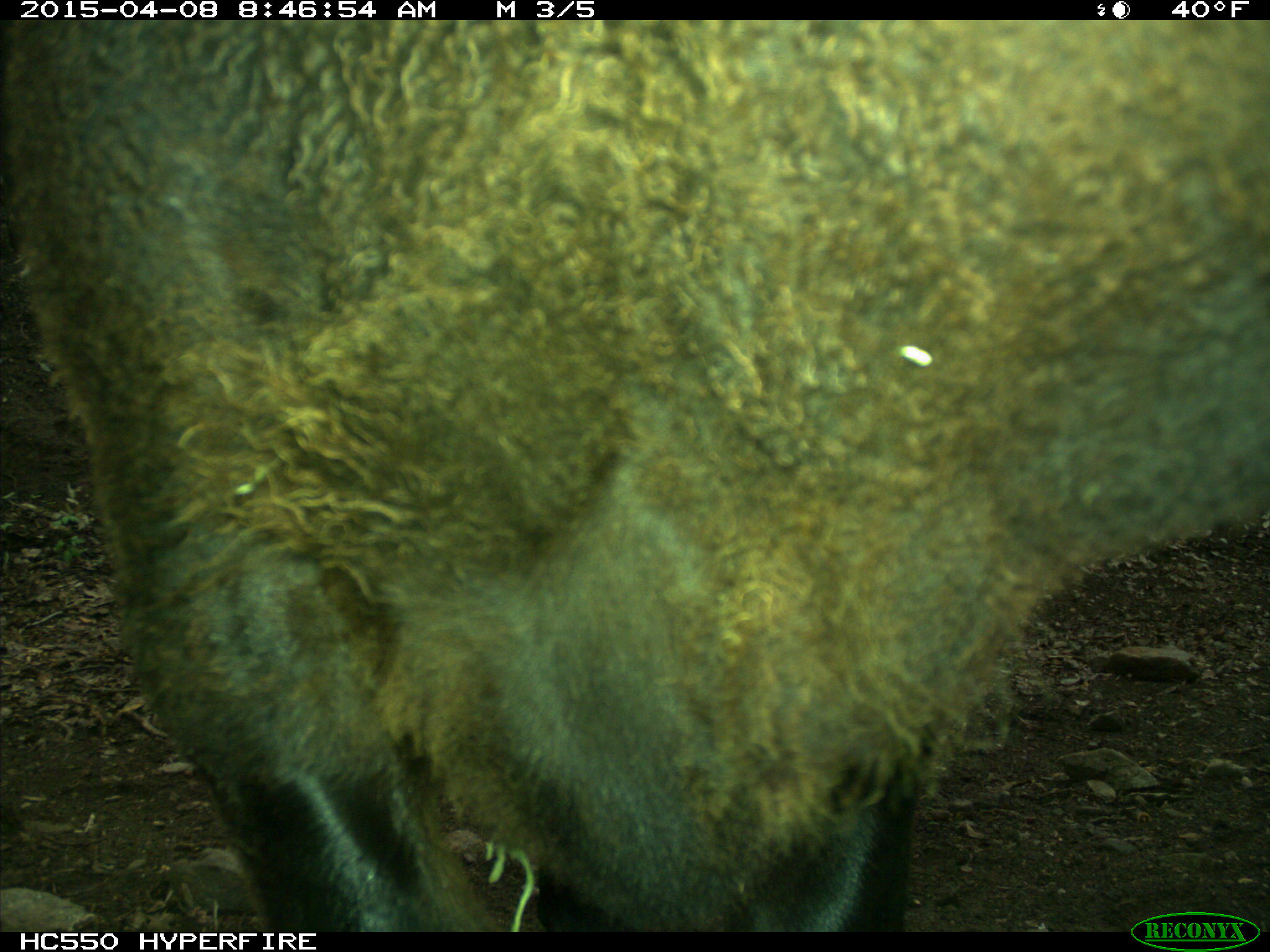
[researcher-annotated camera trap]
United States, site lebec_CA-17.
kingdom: Animalia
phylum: Chordata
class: Mammalia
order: Artiodactyla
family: Bovidae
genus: Bos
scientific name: Bos taurus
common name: domestic cow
Bos taurus (domestic cow).